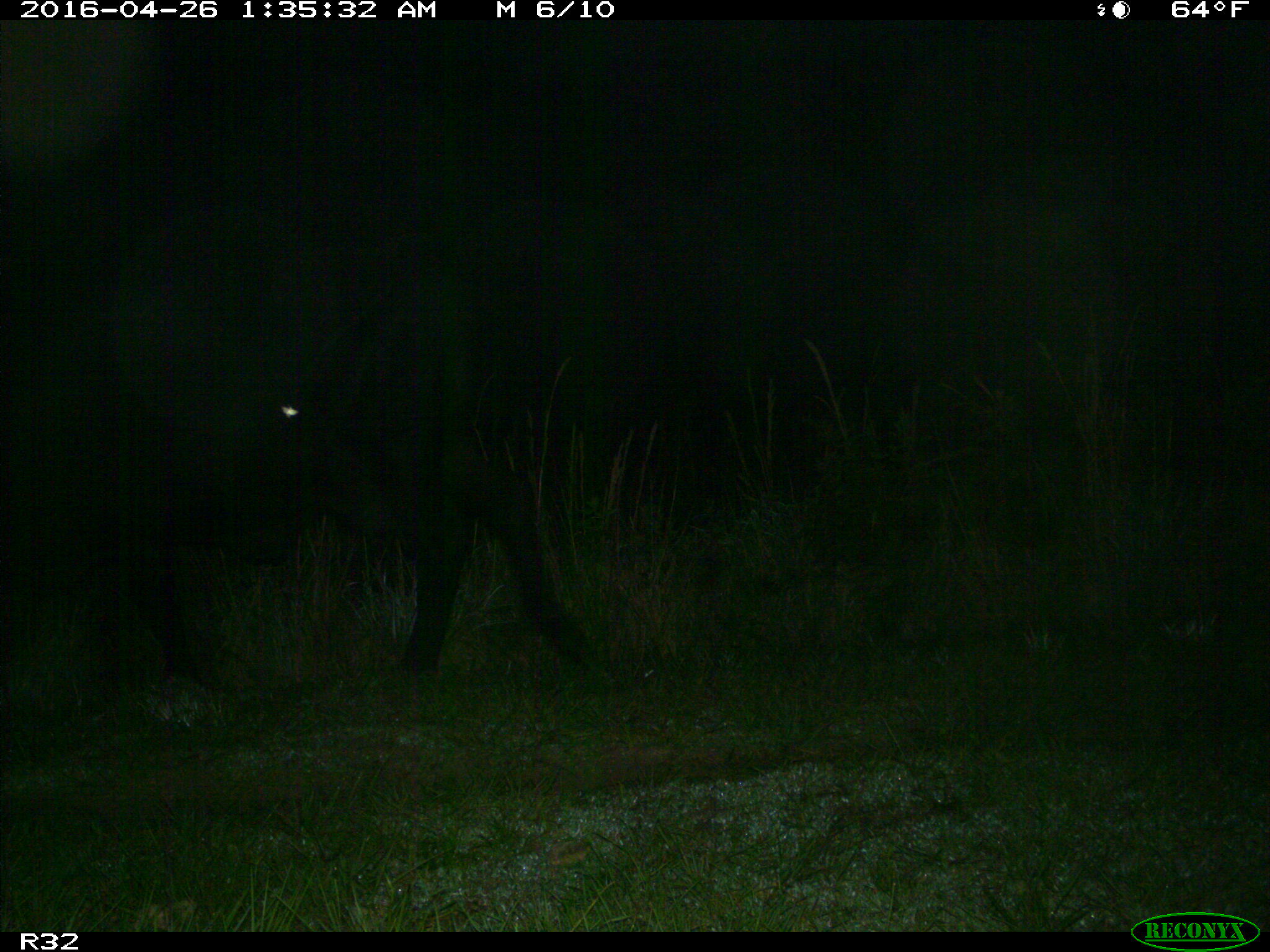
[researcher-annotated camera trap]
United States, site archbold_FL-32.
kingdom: Animalia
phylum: Chordata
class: Mammalia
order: Artiodactyla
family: Bovidae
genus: Bos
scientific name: Bos taurus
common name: domestic cow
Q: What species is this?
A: Bos taurus (domestic cow).